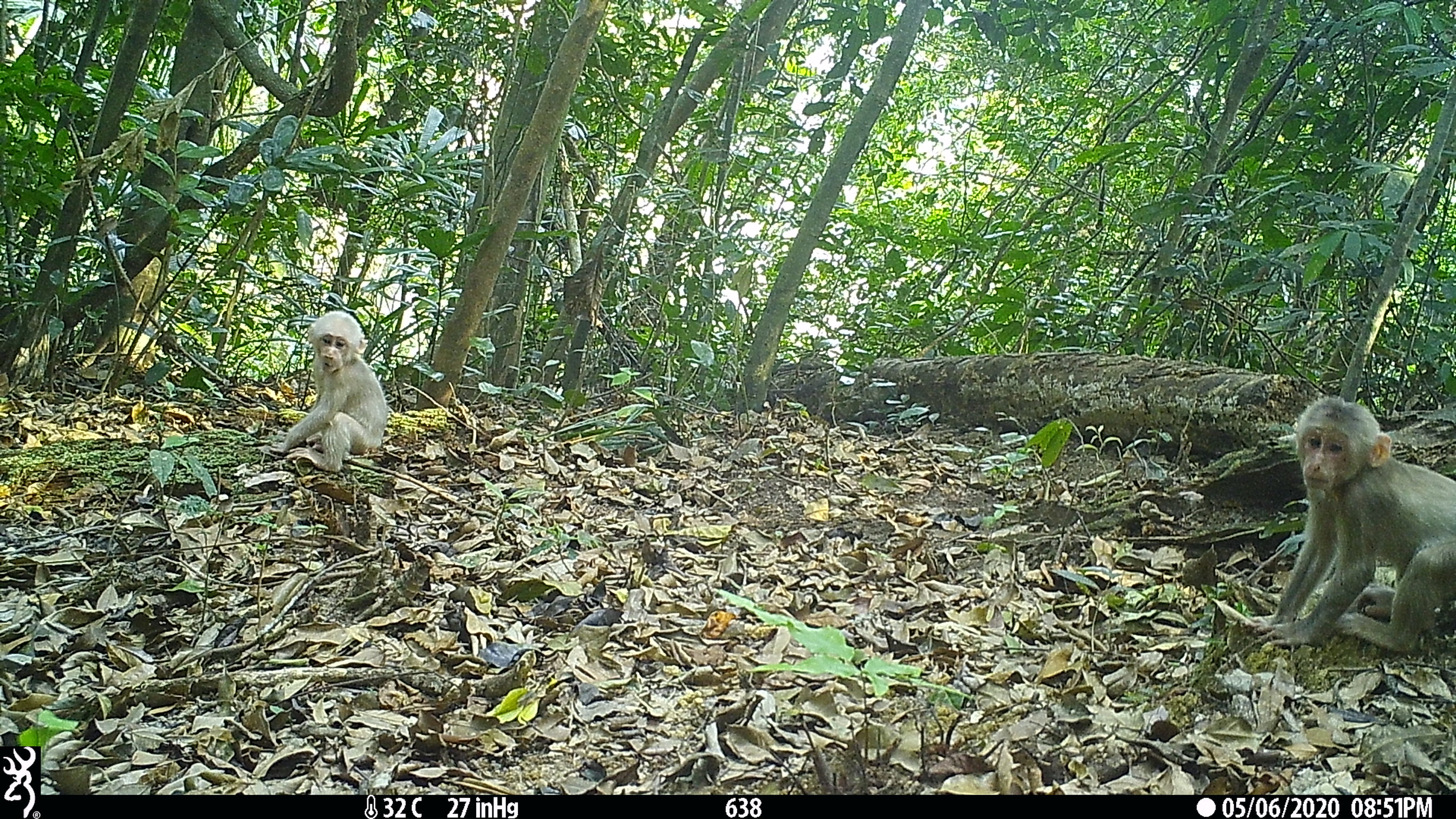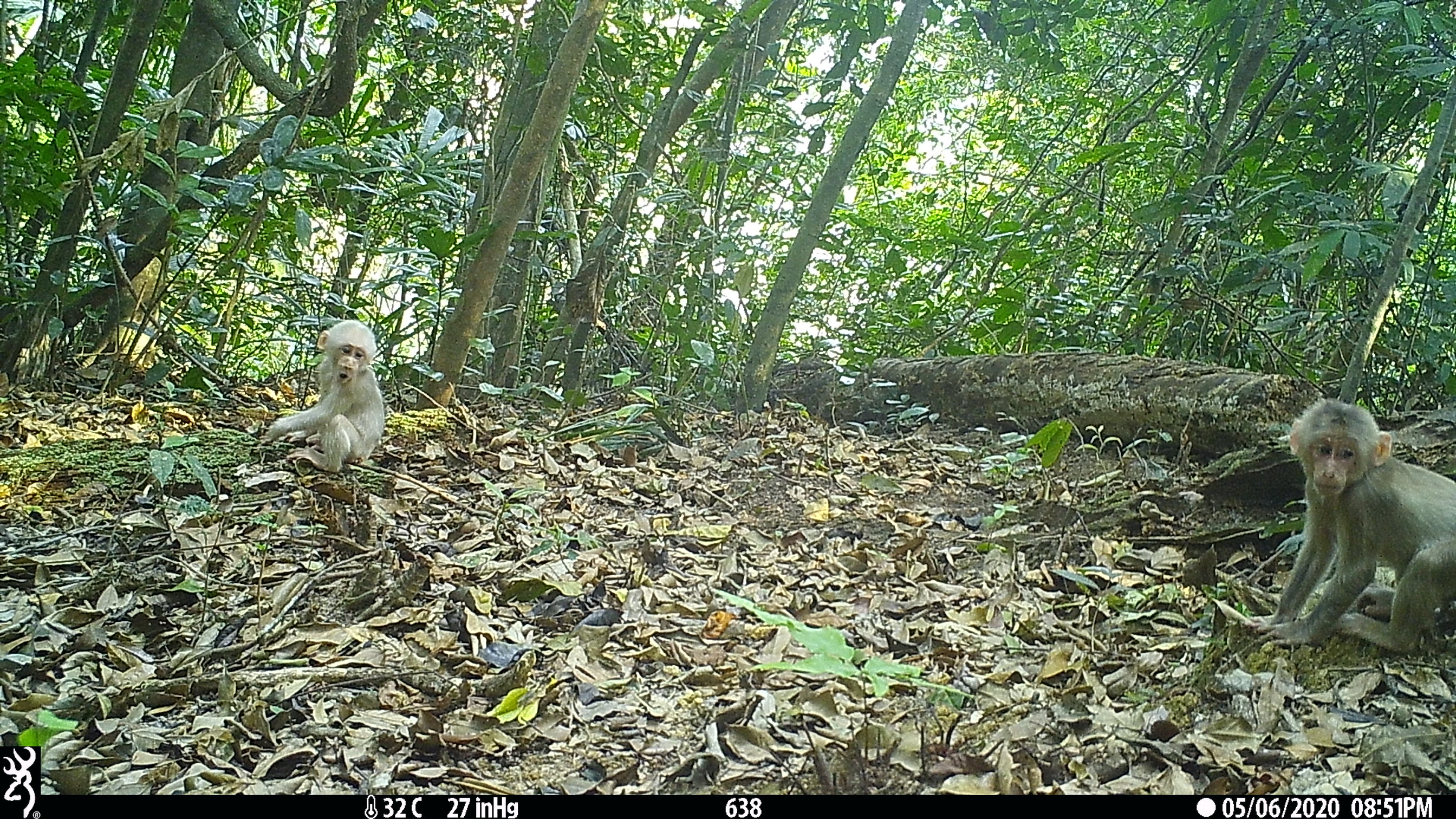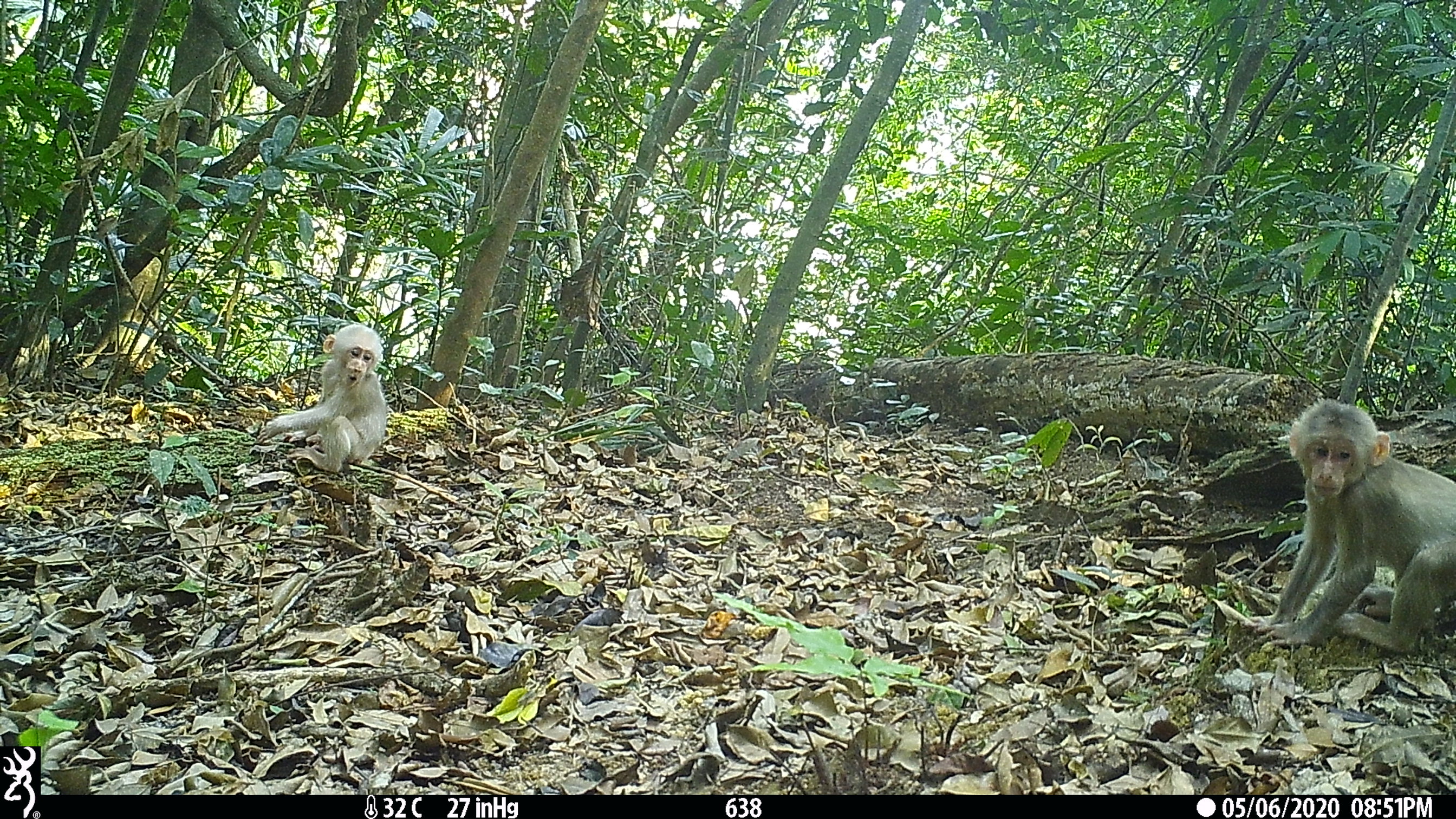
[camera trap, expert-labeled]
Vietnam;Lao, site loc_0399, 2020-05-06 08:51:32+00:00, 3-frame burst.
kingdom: Animalia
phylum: Chordata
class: Mammalia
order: Primates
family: Cercopithecidae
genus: Macaca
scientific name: Macaca arctoides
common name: stump-tailed macaque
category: stump tailed macaque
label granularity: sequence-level